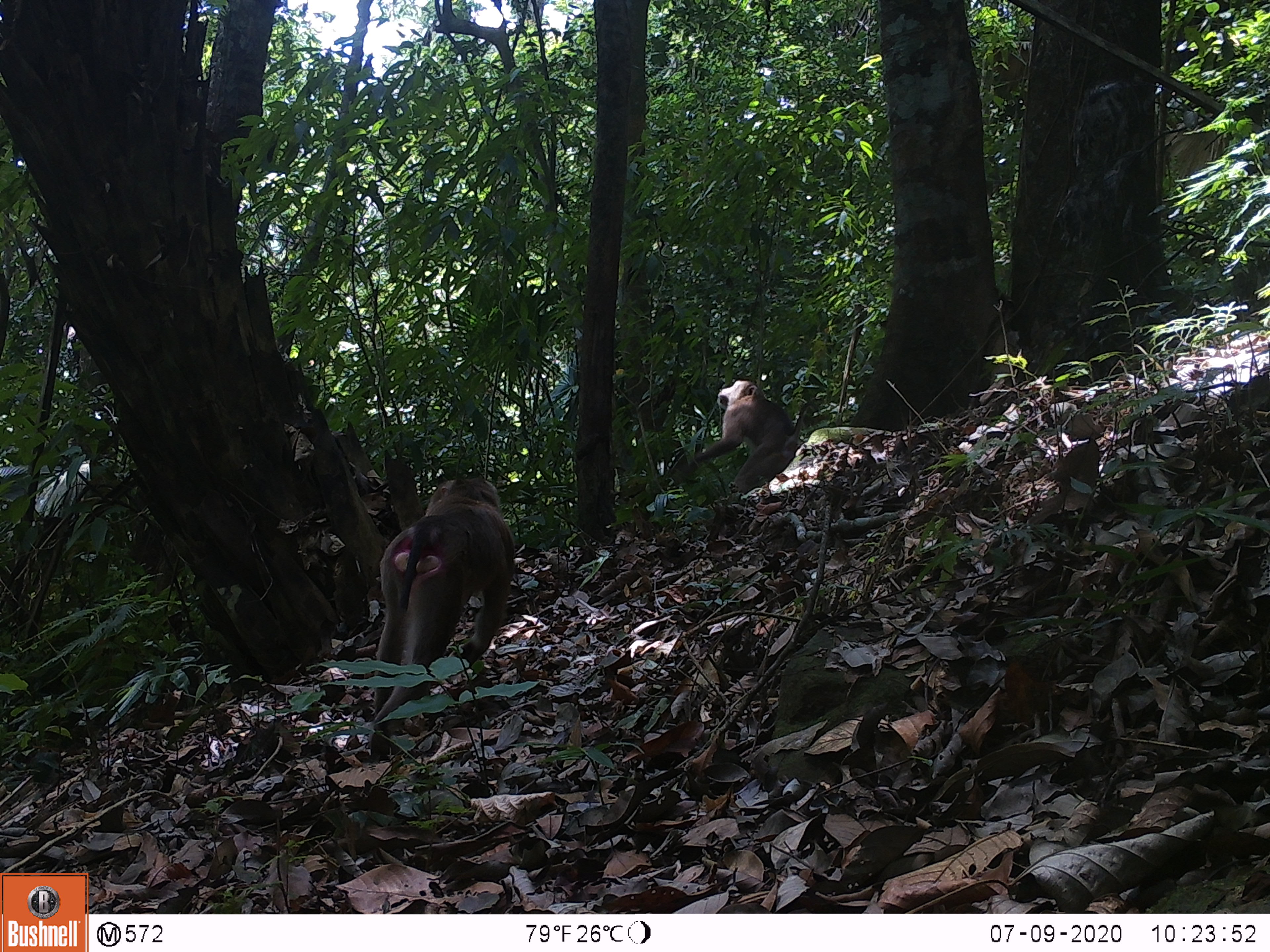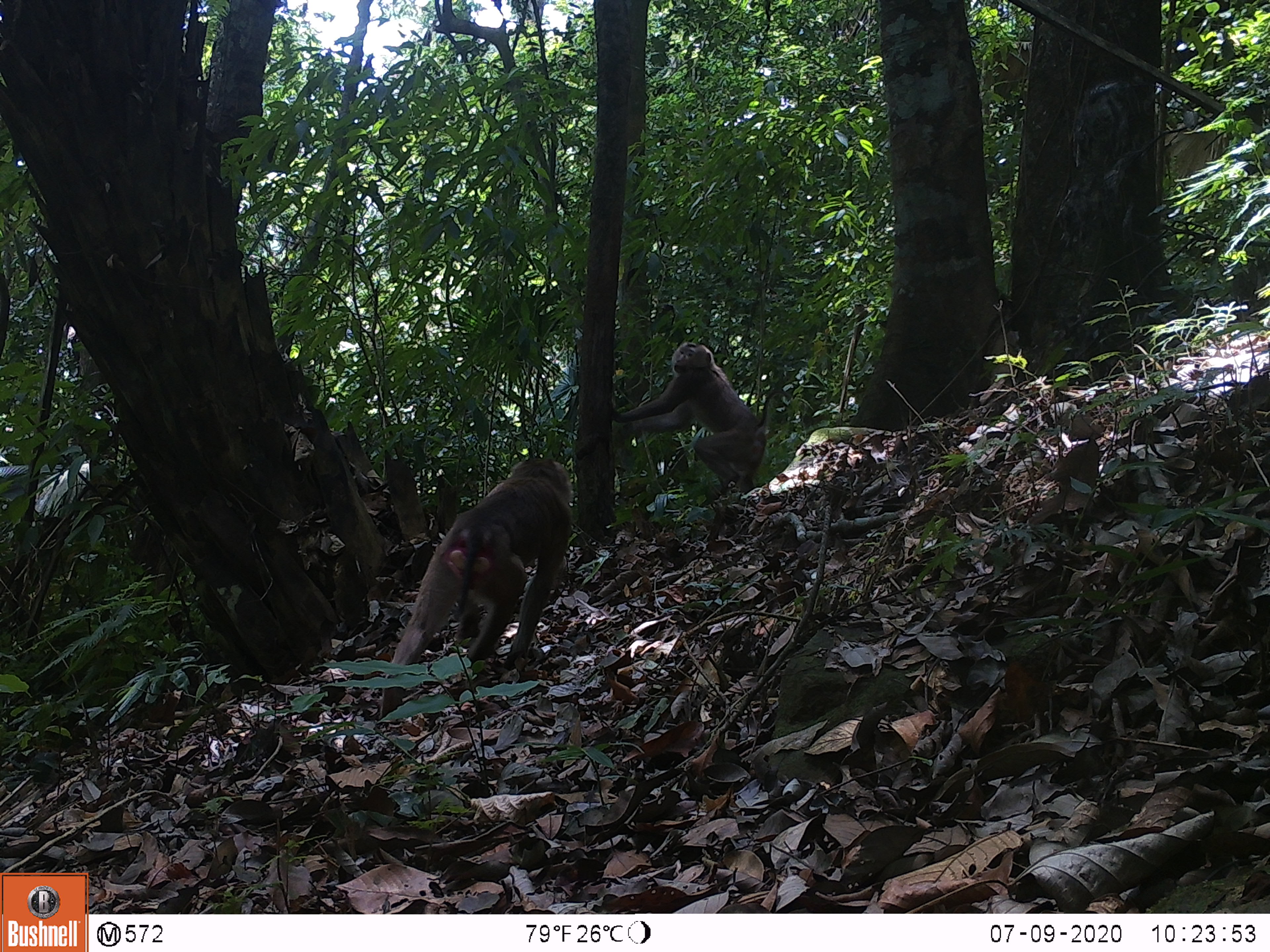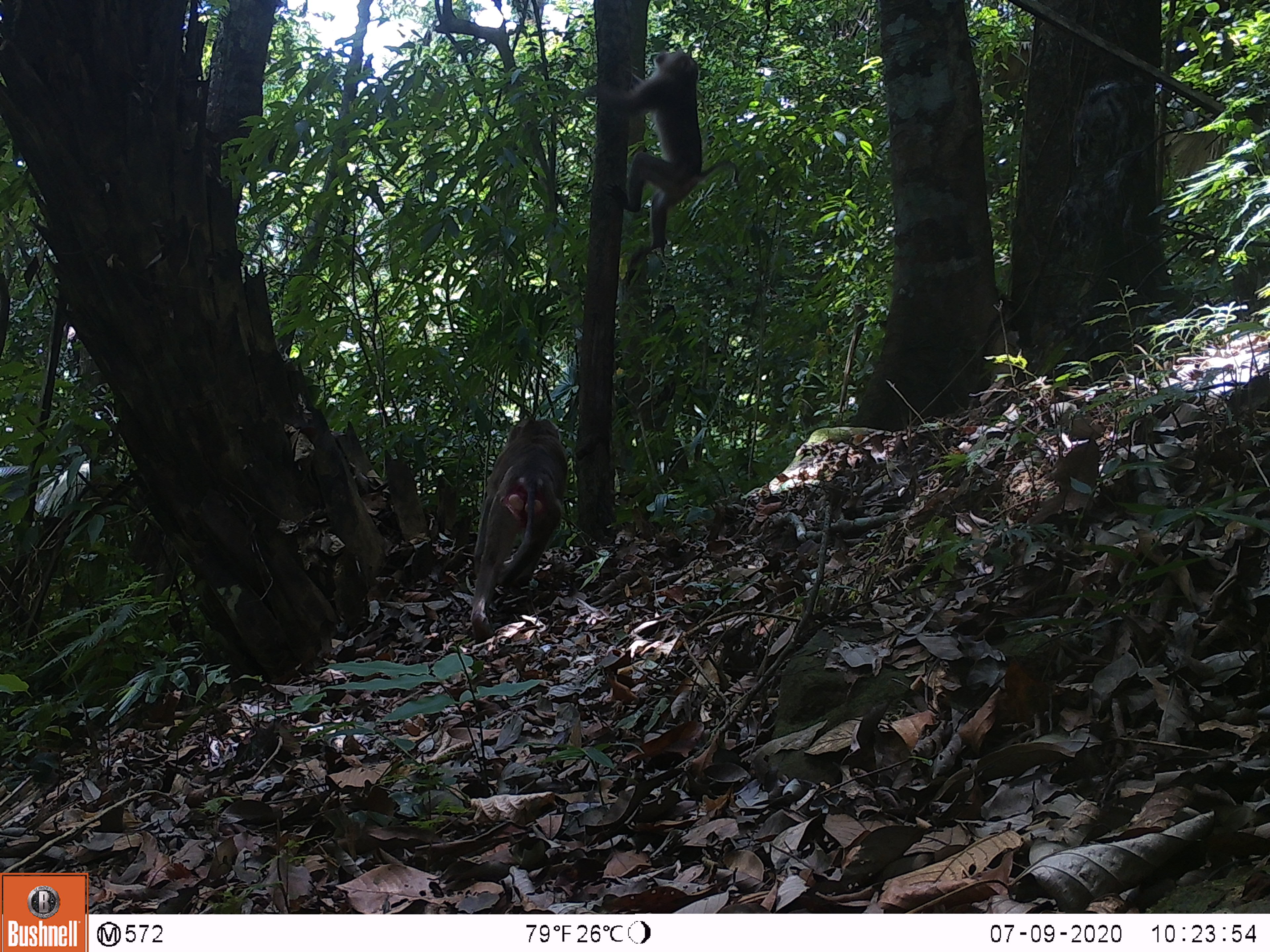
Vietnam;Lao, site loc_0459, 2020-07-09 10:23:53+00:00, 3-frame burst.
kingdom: Animalia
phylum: Chordata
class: Mammalia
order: Primates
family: Cercopithecidae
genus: Macaca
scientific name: Macaca nemestrina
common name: pig-tailed macaque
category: pig tailed macaque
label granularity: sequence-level